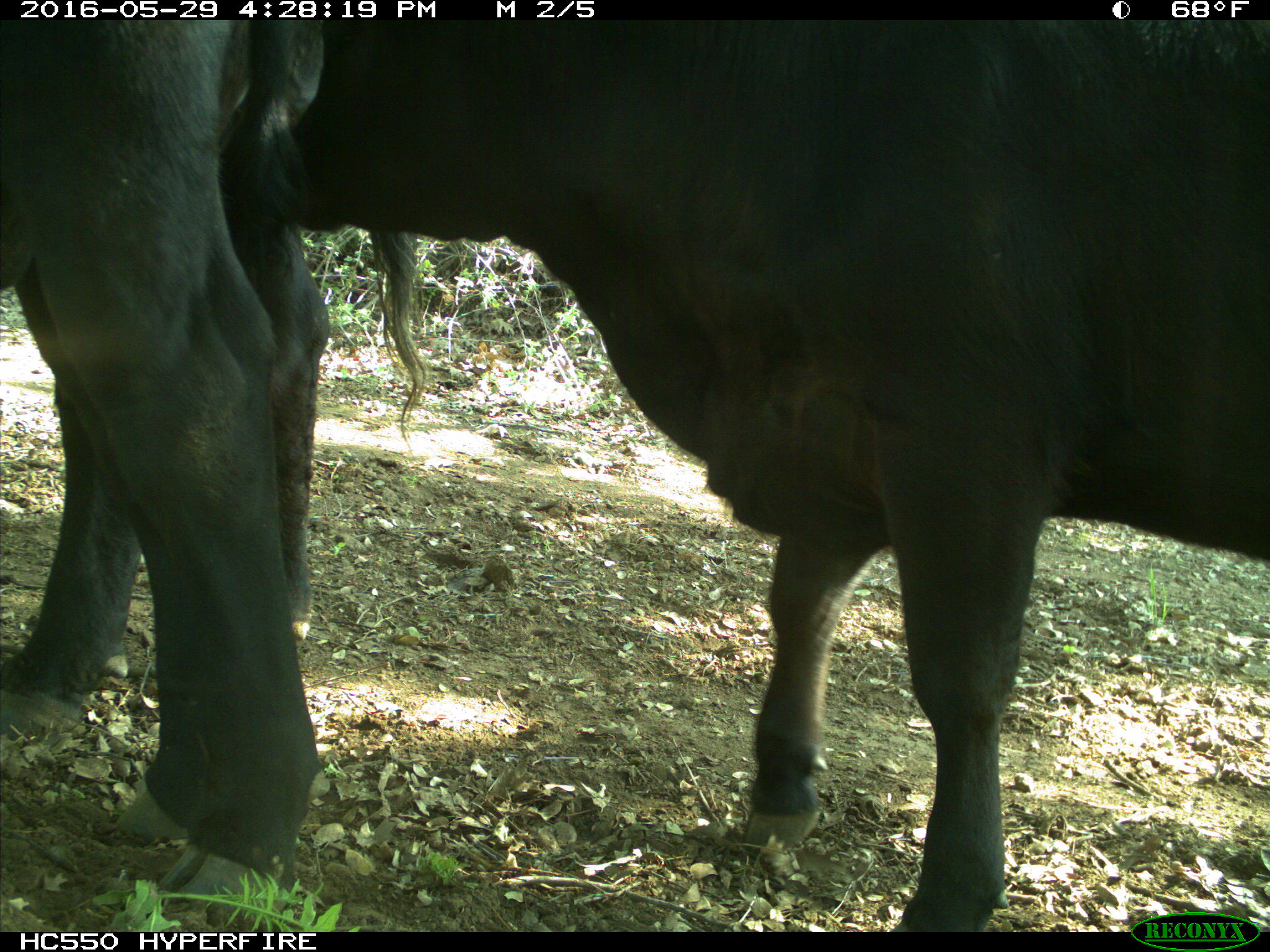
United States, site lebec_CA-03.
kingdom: Animalia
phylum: Chordata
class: Mammalia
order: Artiodactyla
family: Bovidae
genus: Bos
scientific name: Bos taurus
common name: domestic cow